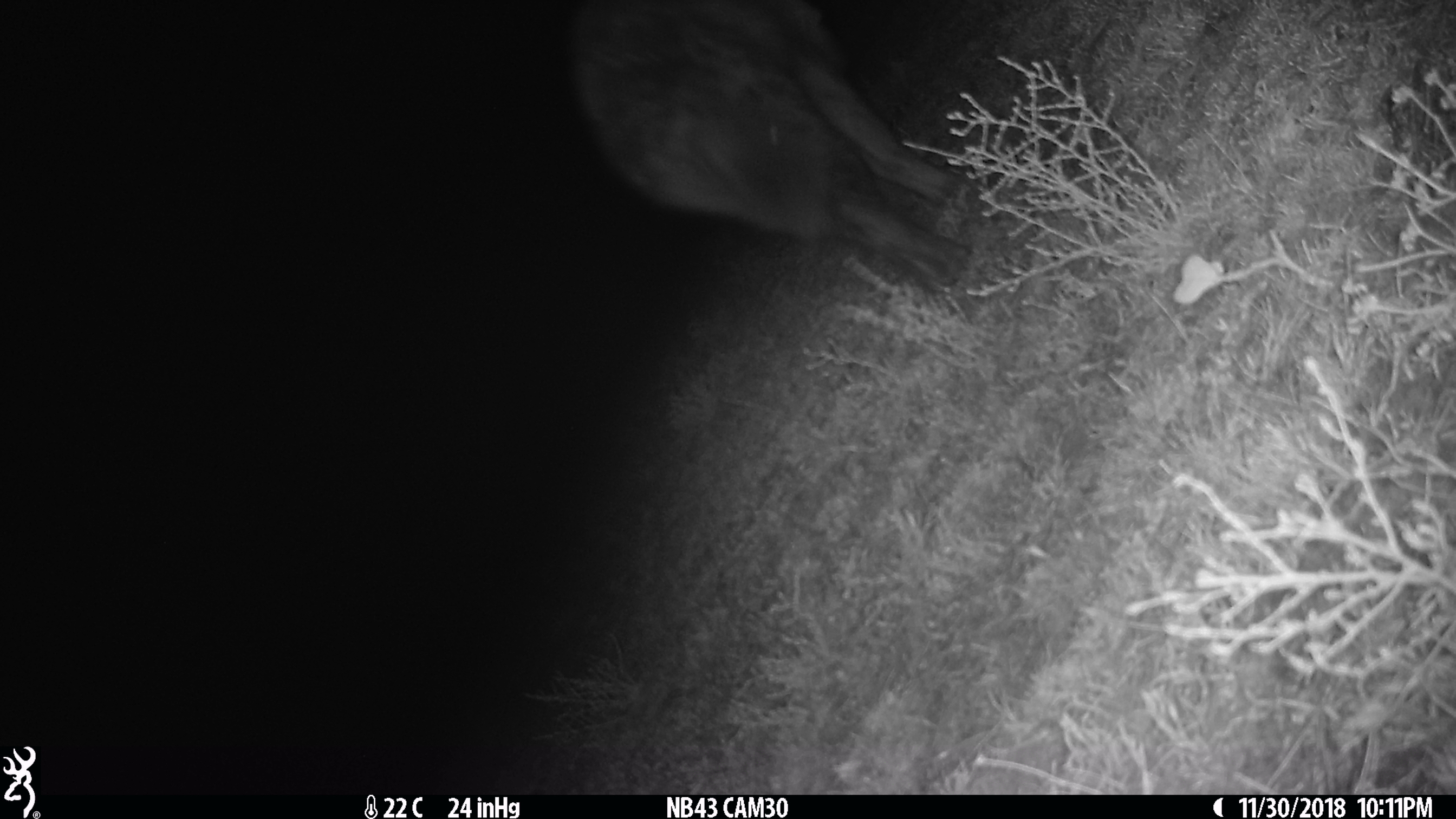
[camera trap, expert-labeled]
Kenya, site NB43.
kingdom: Animalia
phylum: Chordata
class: Mammalia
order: Carnivora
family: Hyaenidae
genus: Crocuta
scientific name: Crocuta crocuta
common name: spotted hyena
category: hyena spotted